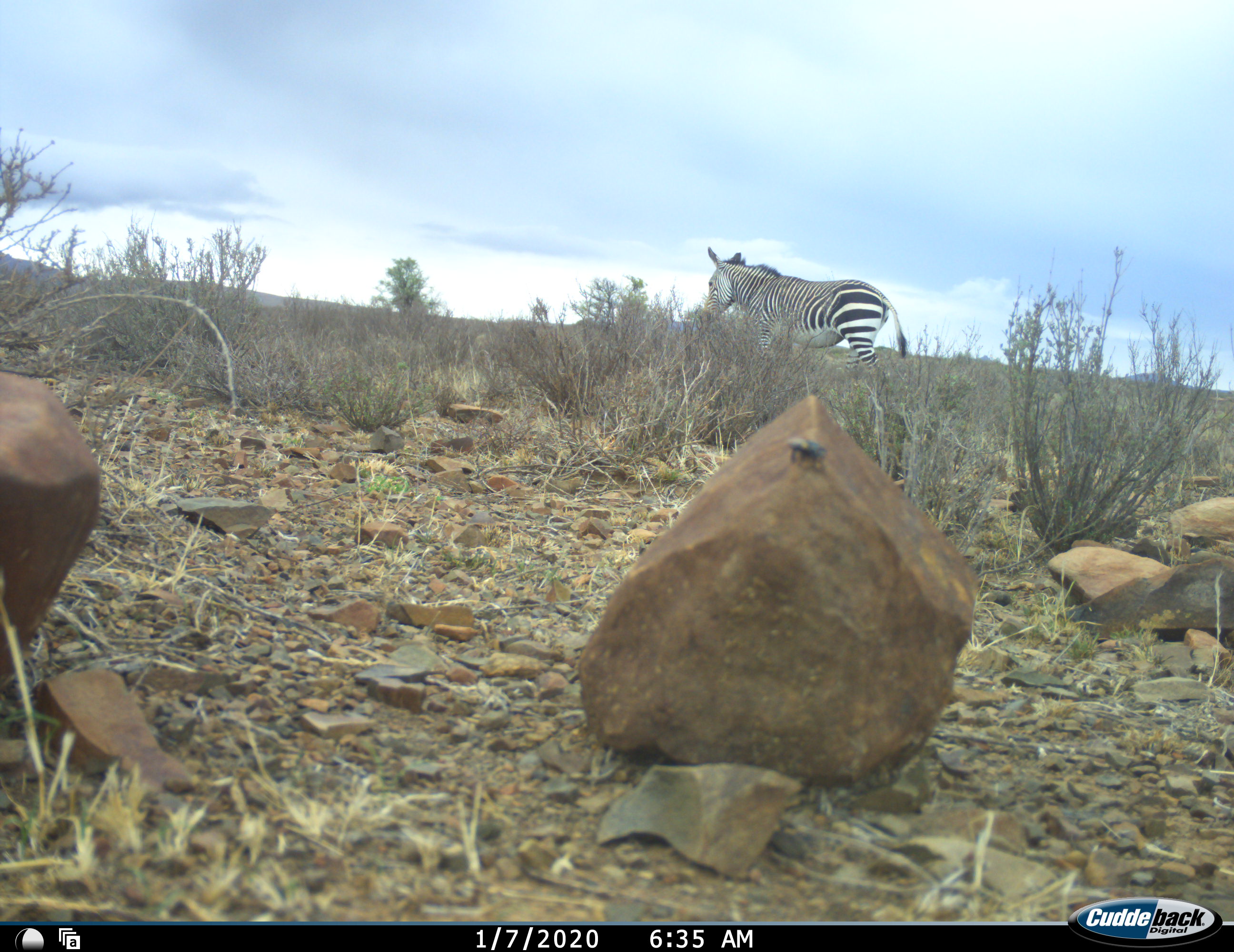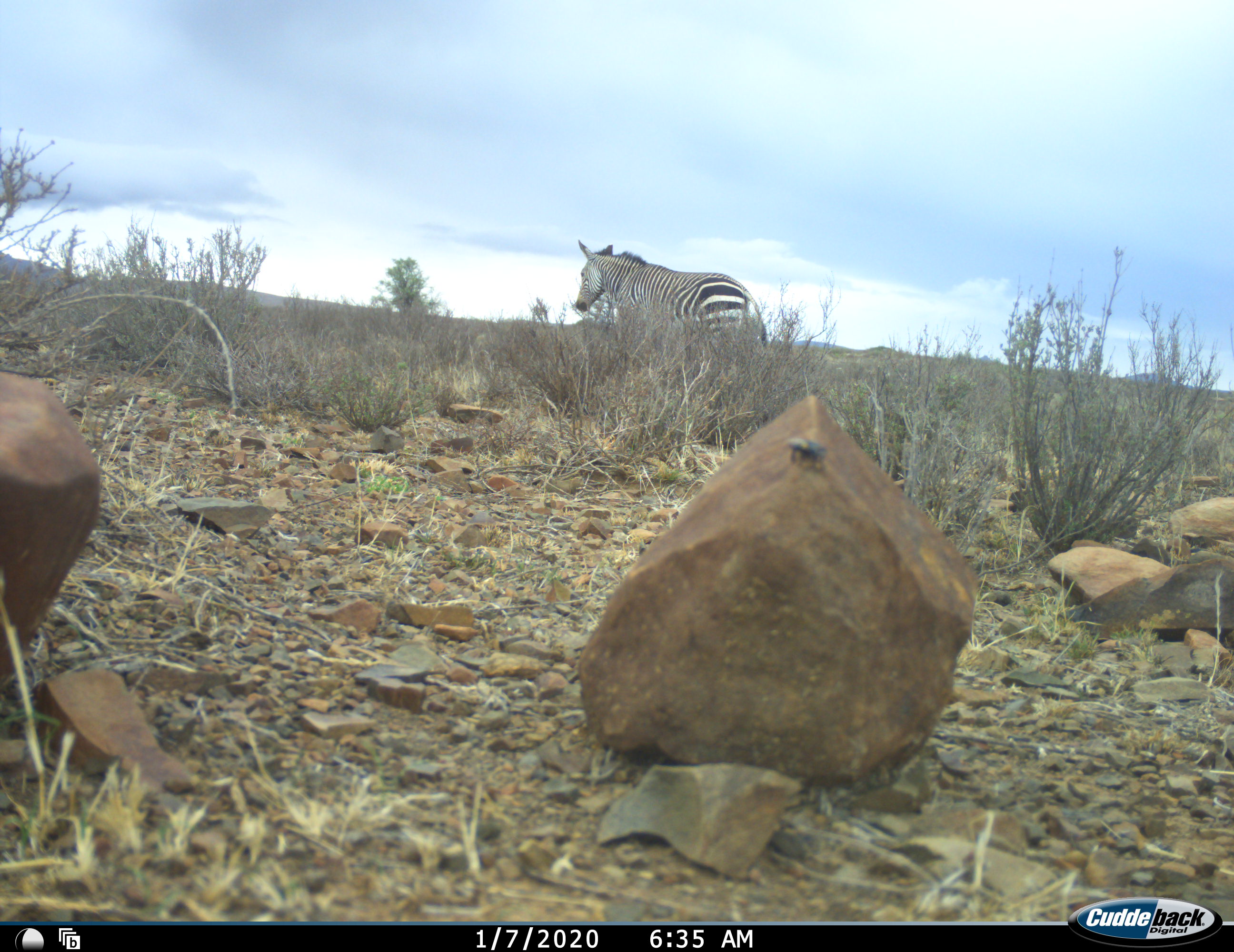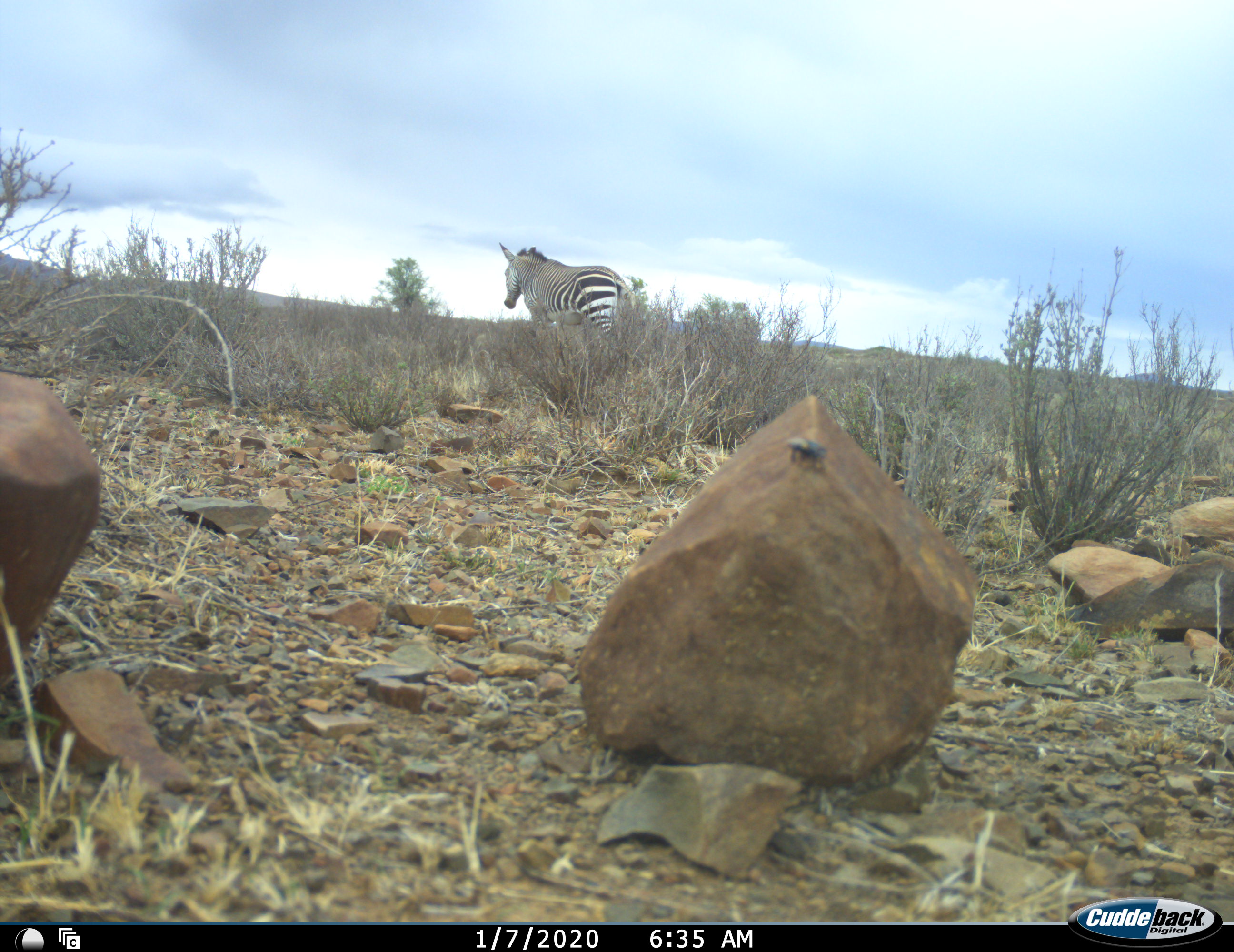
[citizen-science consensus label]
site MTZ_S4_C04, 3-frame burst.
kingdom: Animalia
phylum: Chordata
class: Mammalia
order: Perissodactyla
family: Equidae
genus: Equus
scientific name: Equus zebra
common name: mountain zebra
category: zebramountain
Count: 1.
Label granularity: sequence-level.